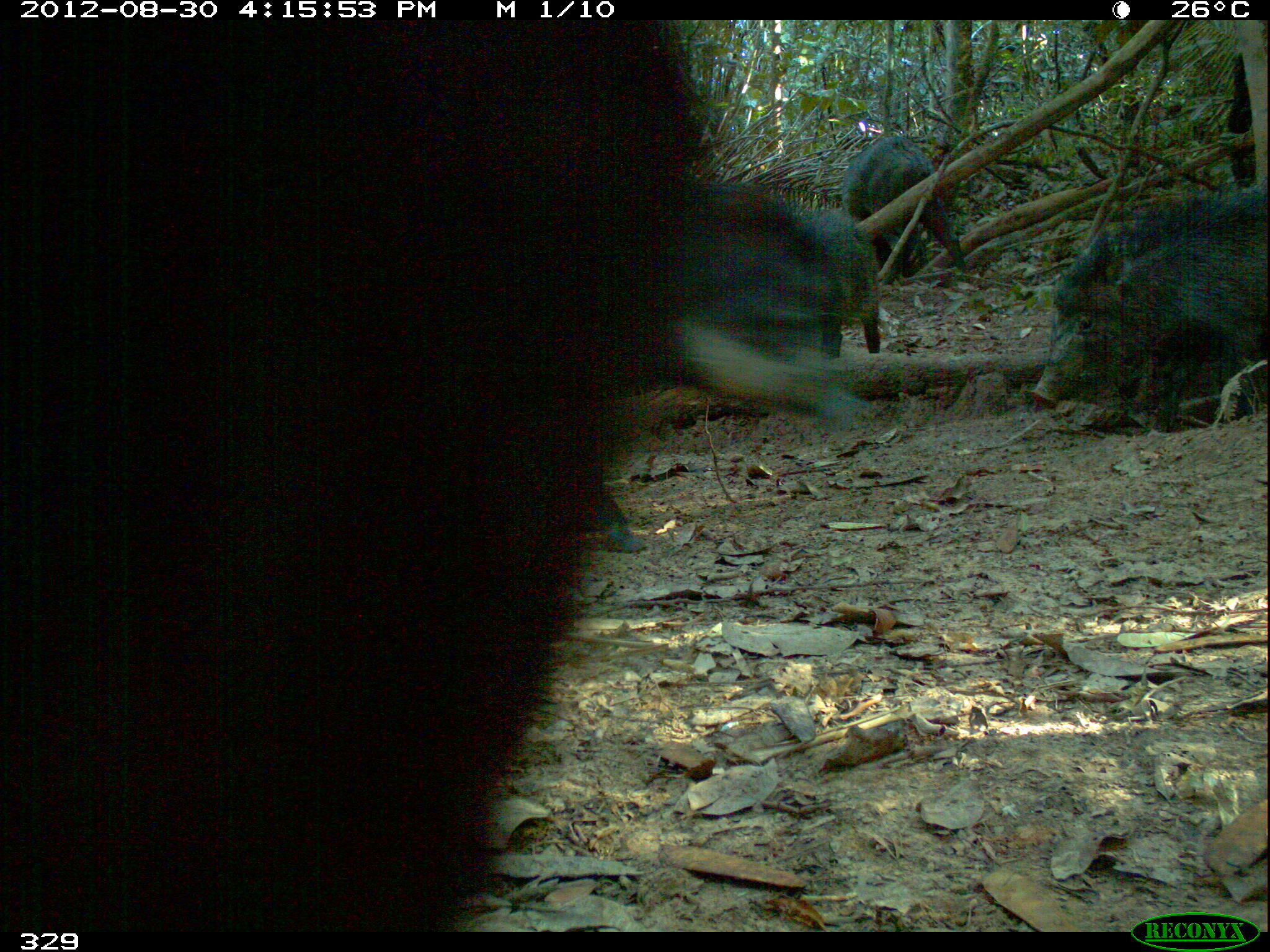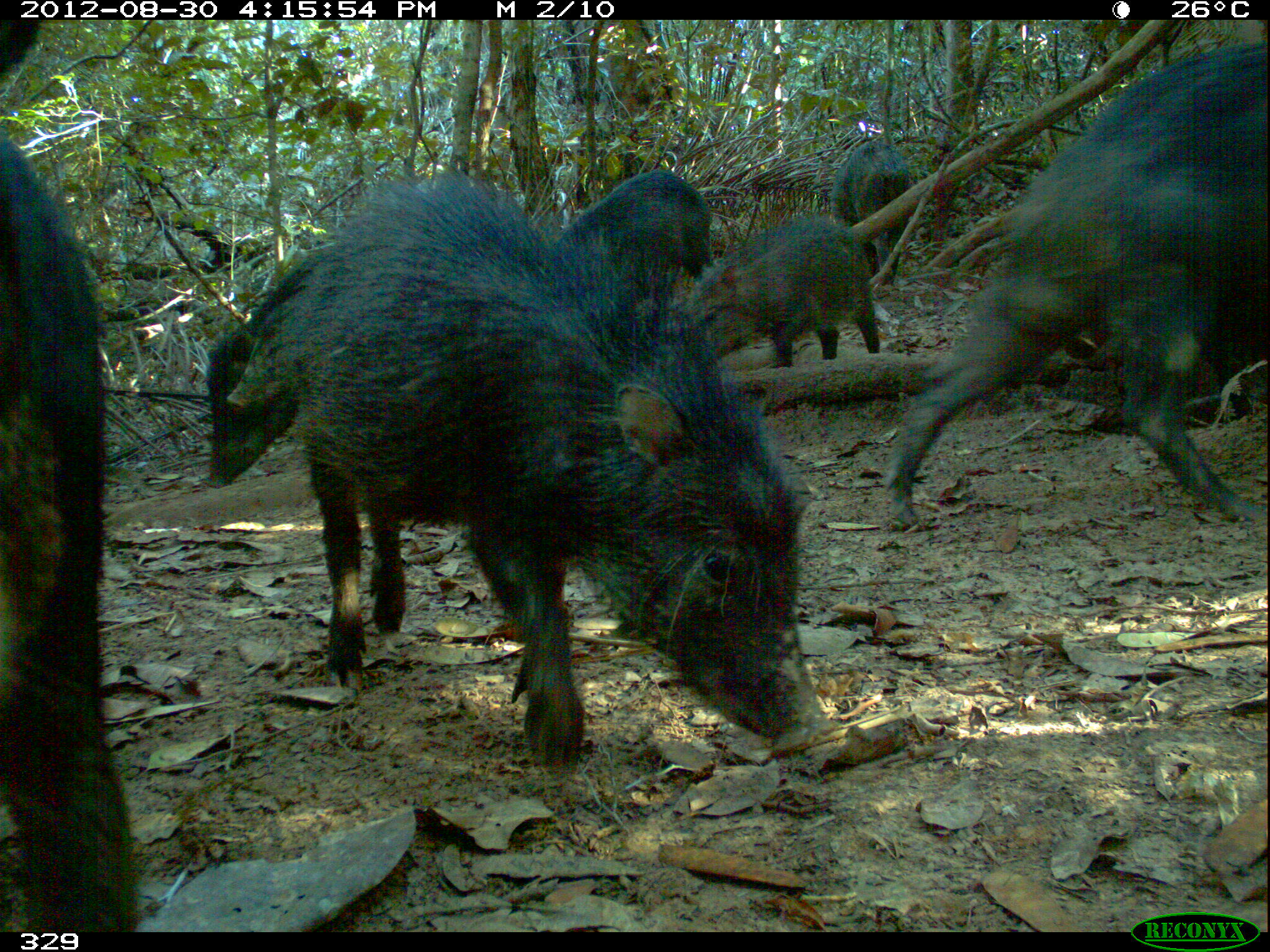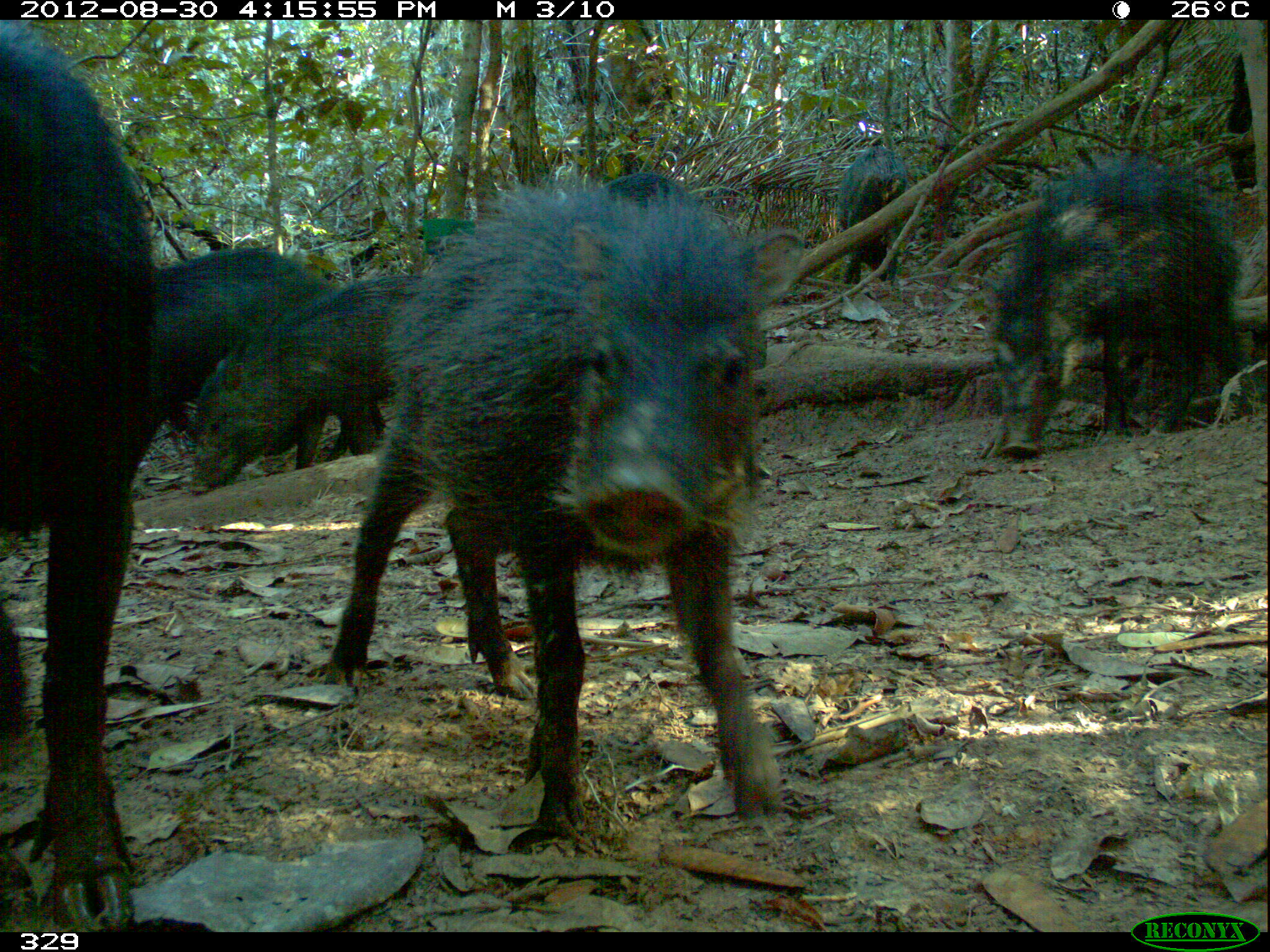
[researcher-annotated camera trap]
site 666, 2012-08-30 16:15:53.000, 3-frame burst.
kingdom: Animalia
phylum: Chordata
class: Mammalia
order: Artiodactyla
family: Tayassuidae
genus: Tayassu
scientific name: Tayassu pecari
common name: white-lipped peccary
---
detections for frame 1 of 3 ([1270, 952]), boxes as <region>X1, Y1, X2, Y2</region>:
tayassu pecari: <region>0, 14, 731, 931</region>; <region>1027, 174, 1270, 430</region>; <region>668, 200, 885, 352</region>; <region>837, 133, 970, 280</region>; <region>589, 488, 648, 553</region>